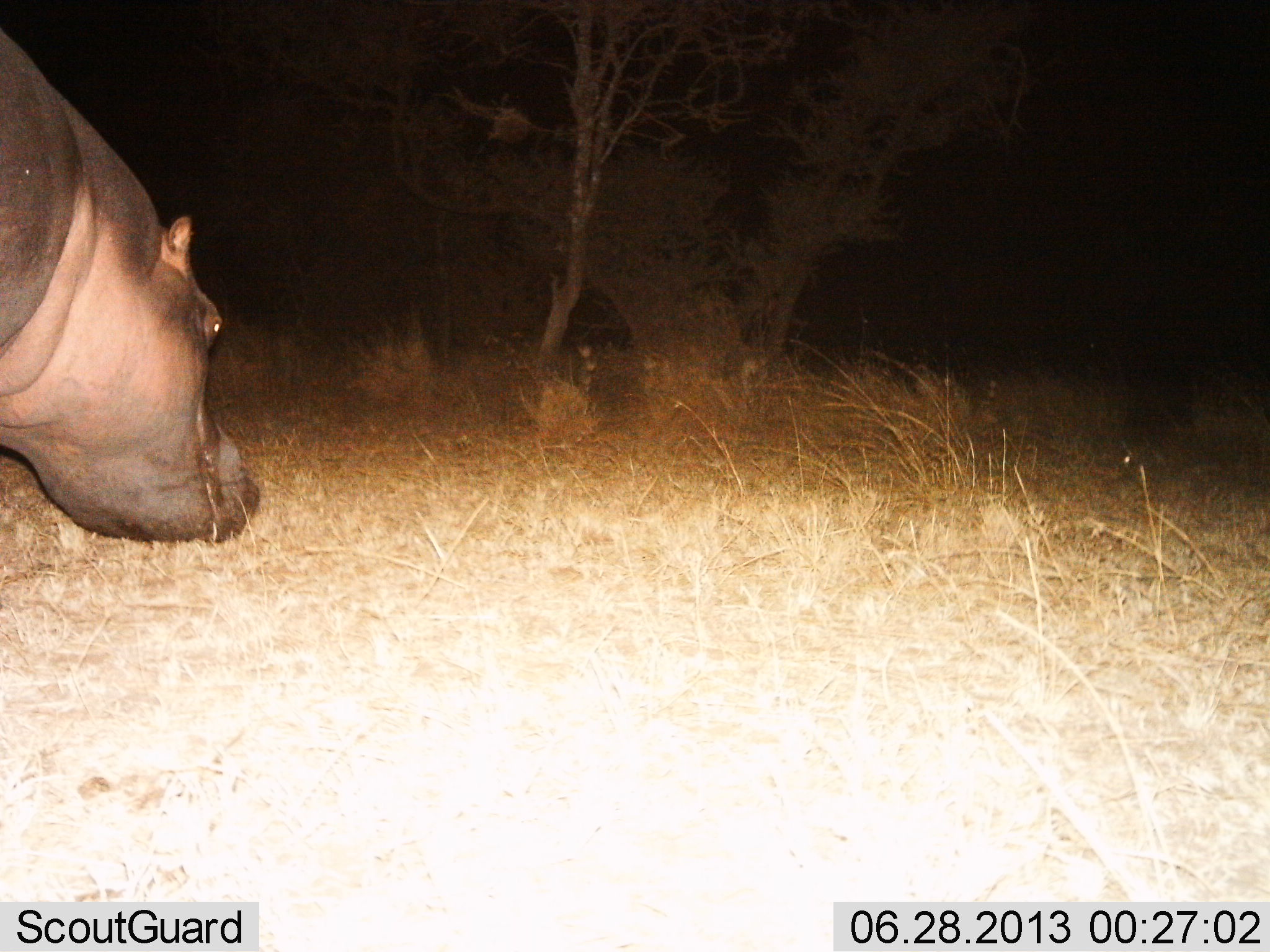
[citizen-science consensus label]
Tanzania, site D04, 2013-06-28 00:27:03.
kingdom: Animalia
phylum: Chordata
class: Mammalia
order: Artiodactyla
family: Hippopotamidae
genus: Hippopotamus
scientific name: Hippopotamus amphibius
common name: hippopotamus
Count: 1.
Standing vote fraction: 40%.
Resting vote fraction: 0%.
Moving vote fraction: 10%.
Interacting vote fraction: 0%.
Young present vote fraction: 0%.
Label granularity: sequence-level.